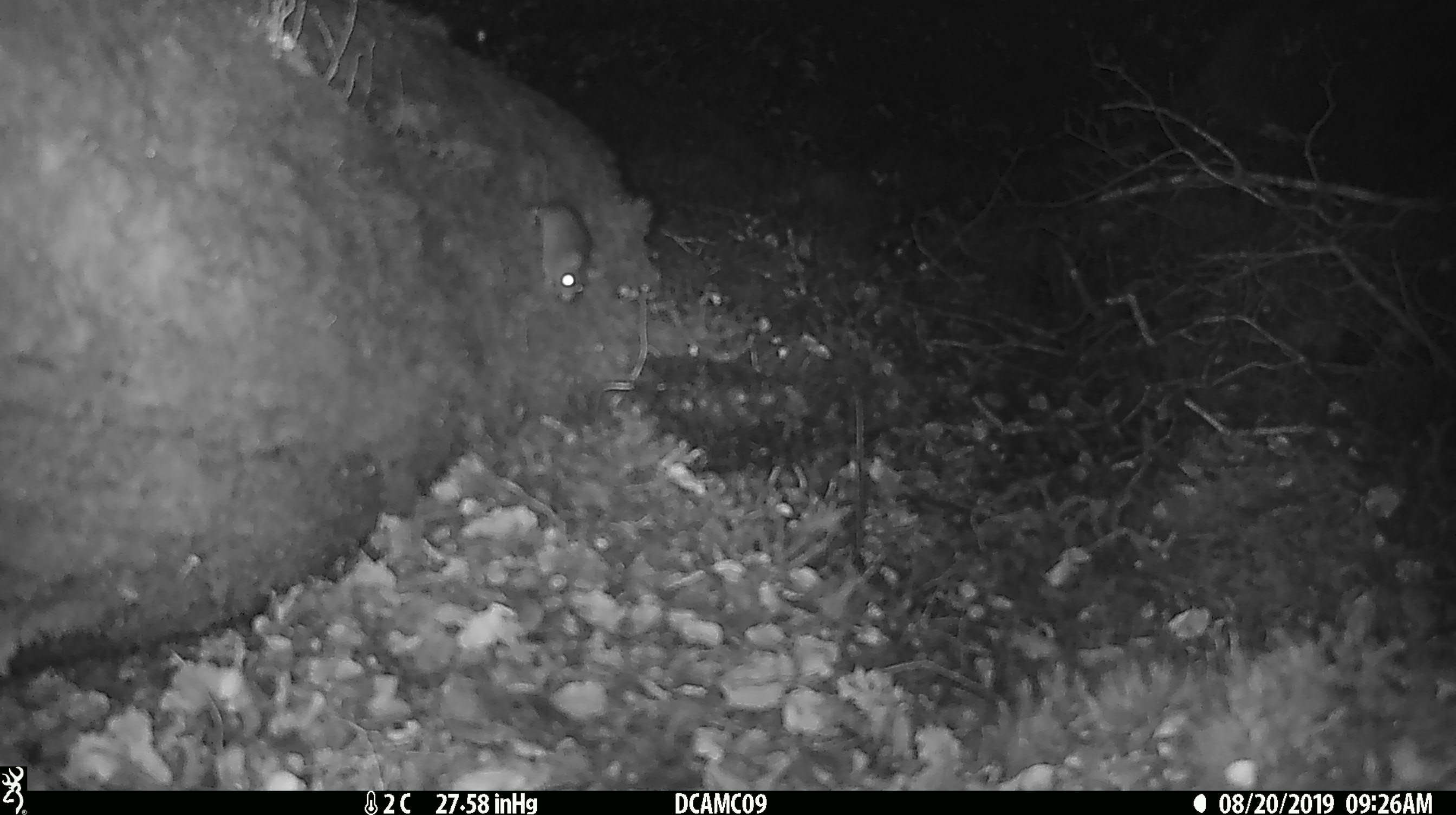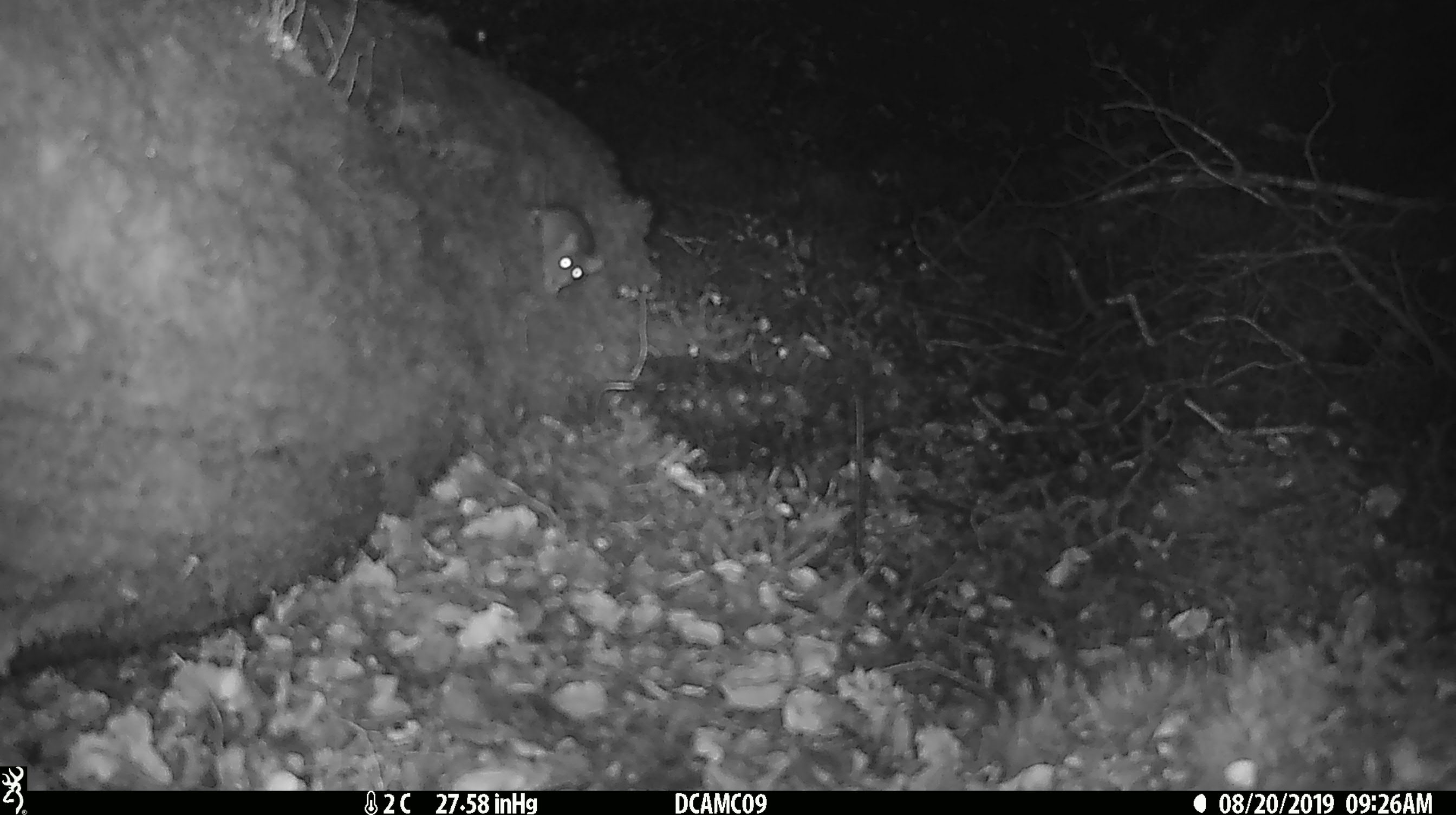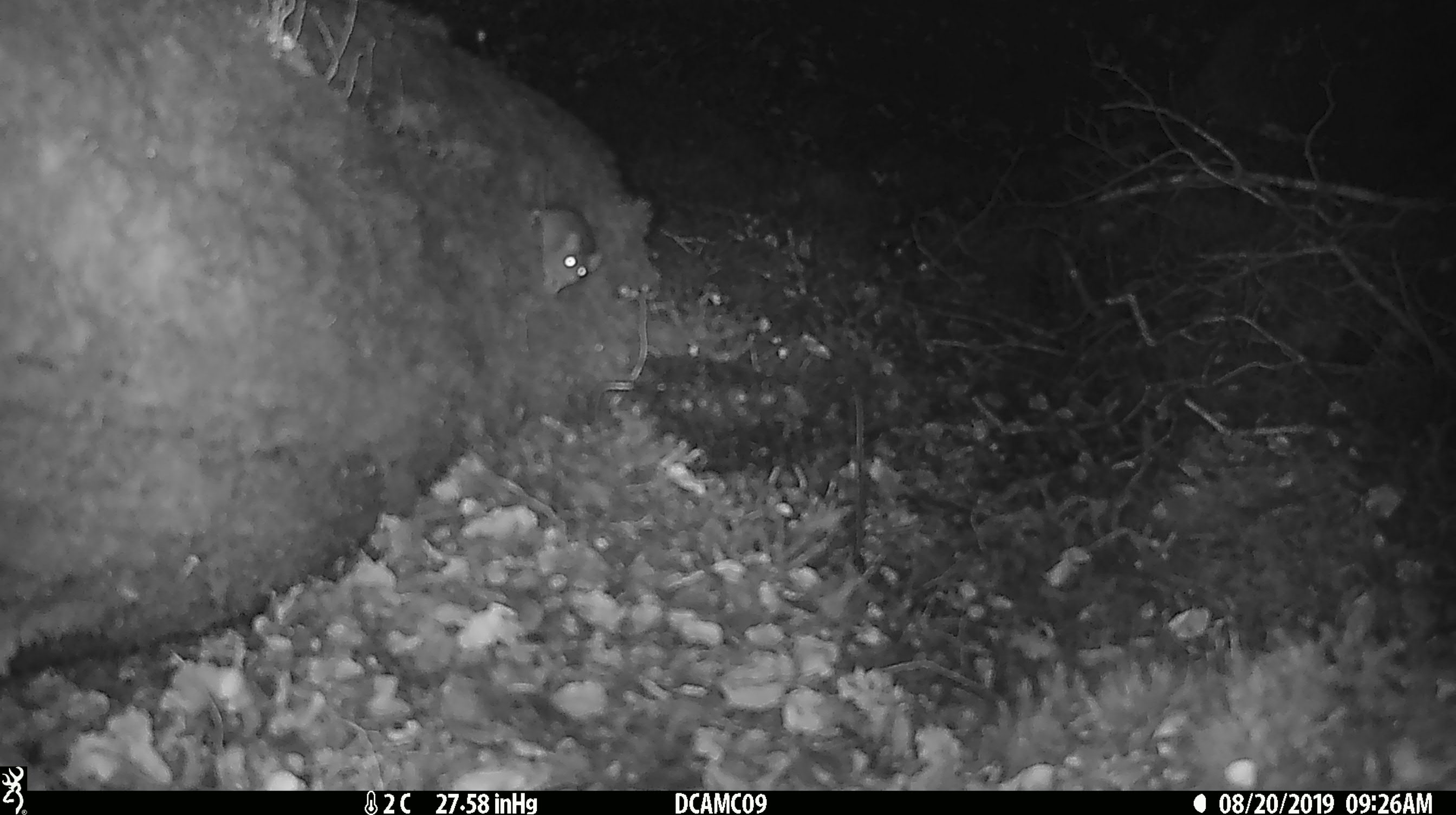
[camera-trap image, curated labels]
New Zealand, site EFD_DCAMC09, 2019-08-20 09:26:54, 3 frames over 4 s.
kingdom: Animalia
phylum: Chordata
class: Mammalia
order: Rodentia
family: Muridae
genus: Mus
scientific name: Mus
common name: mouse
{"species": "mouse (Mus)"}